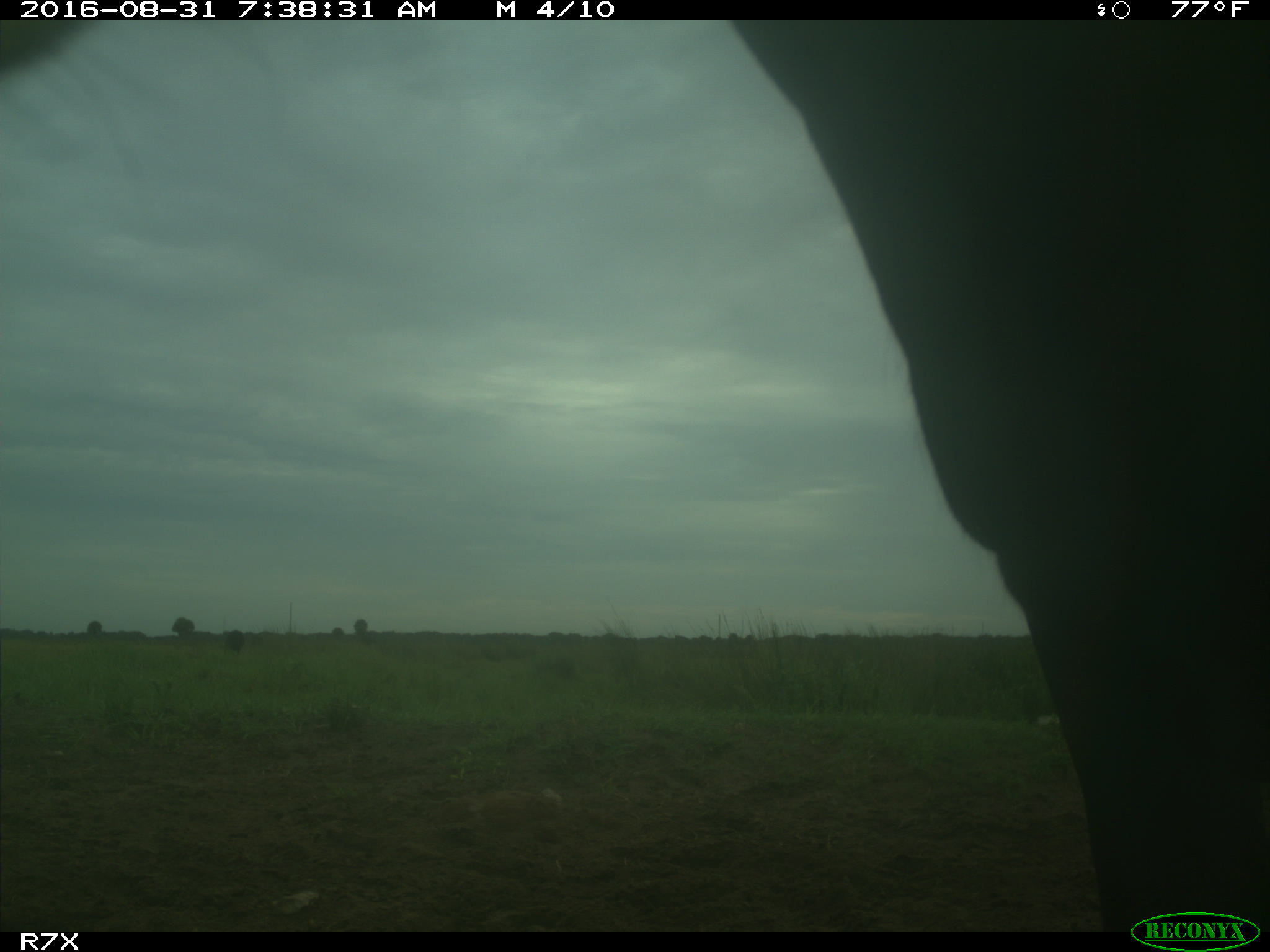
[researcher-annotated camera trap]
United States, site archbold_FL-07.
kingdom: Animalia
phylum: Chordata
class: Mammalia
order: Artiodactyla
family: Bovidae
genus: Bos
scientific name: Bos taurus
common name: domestic cow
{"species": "Bos taurus (domestic cow)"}